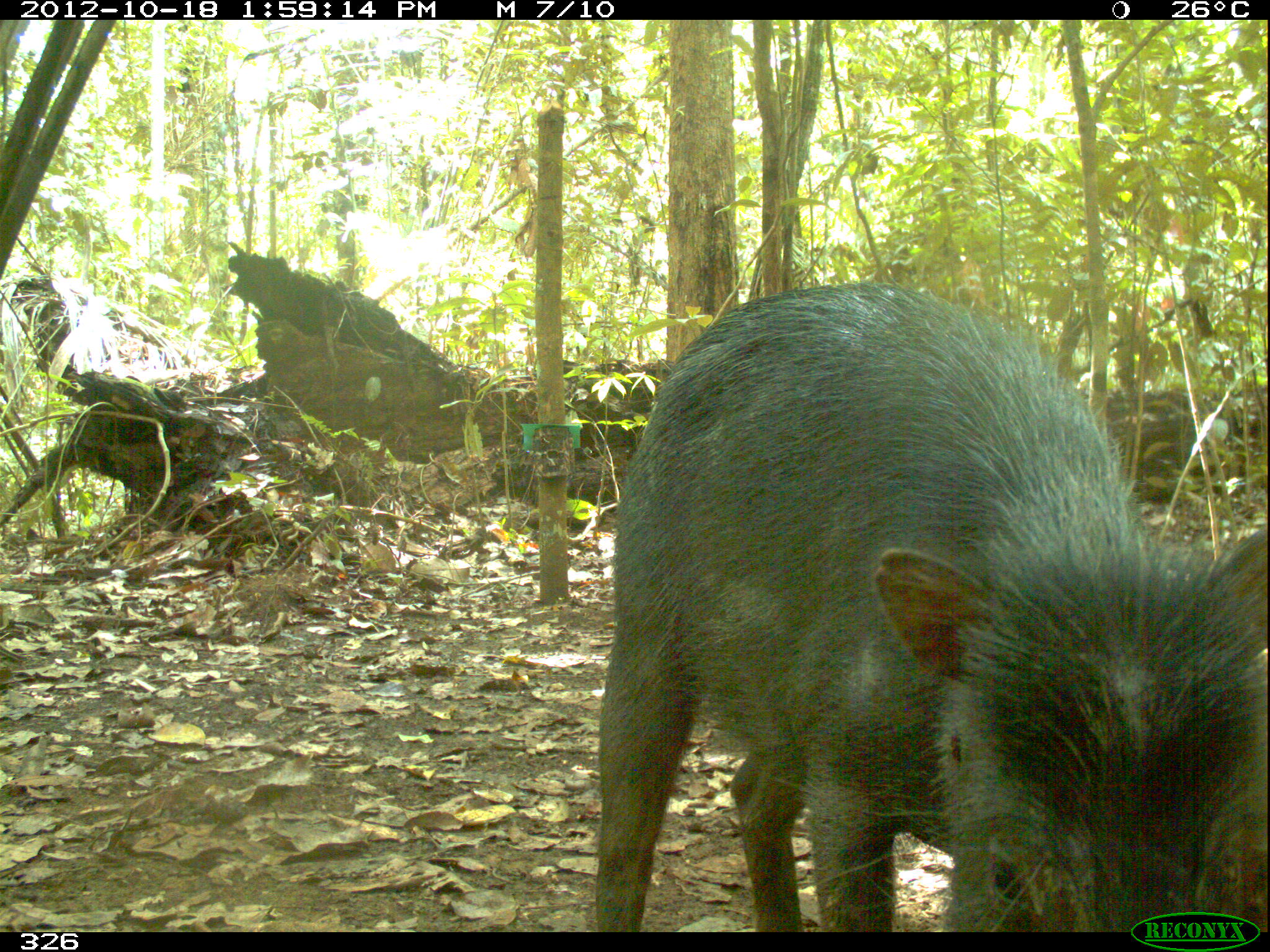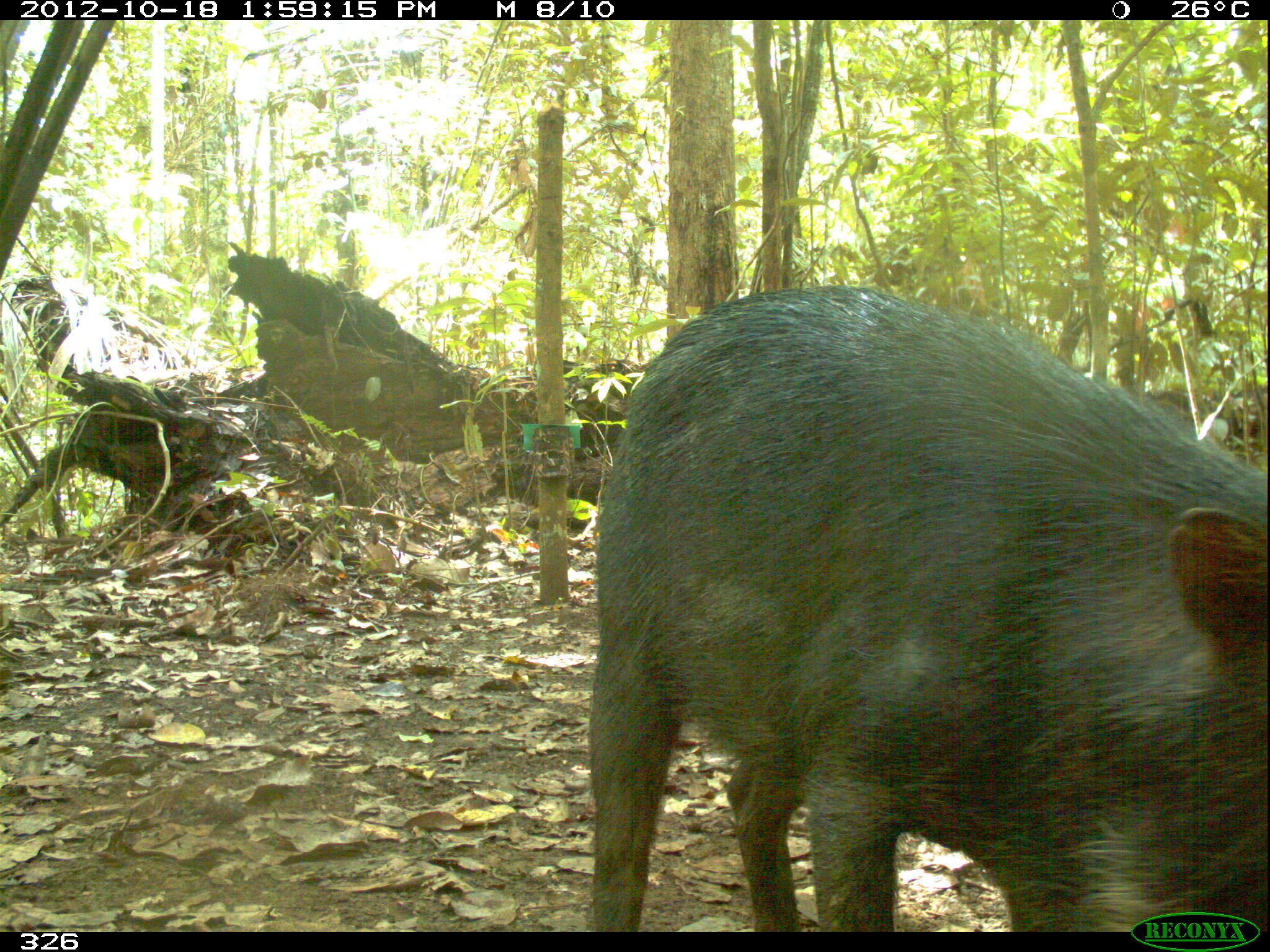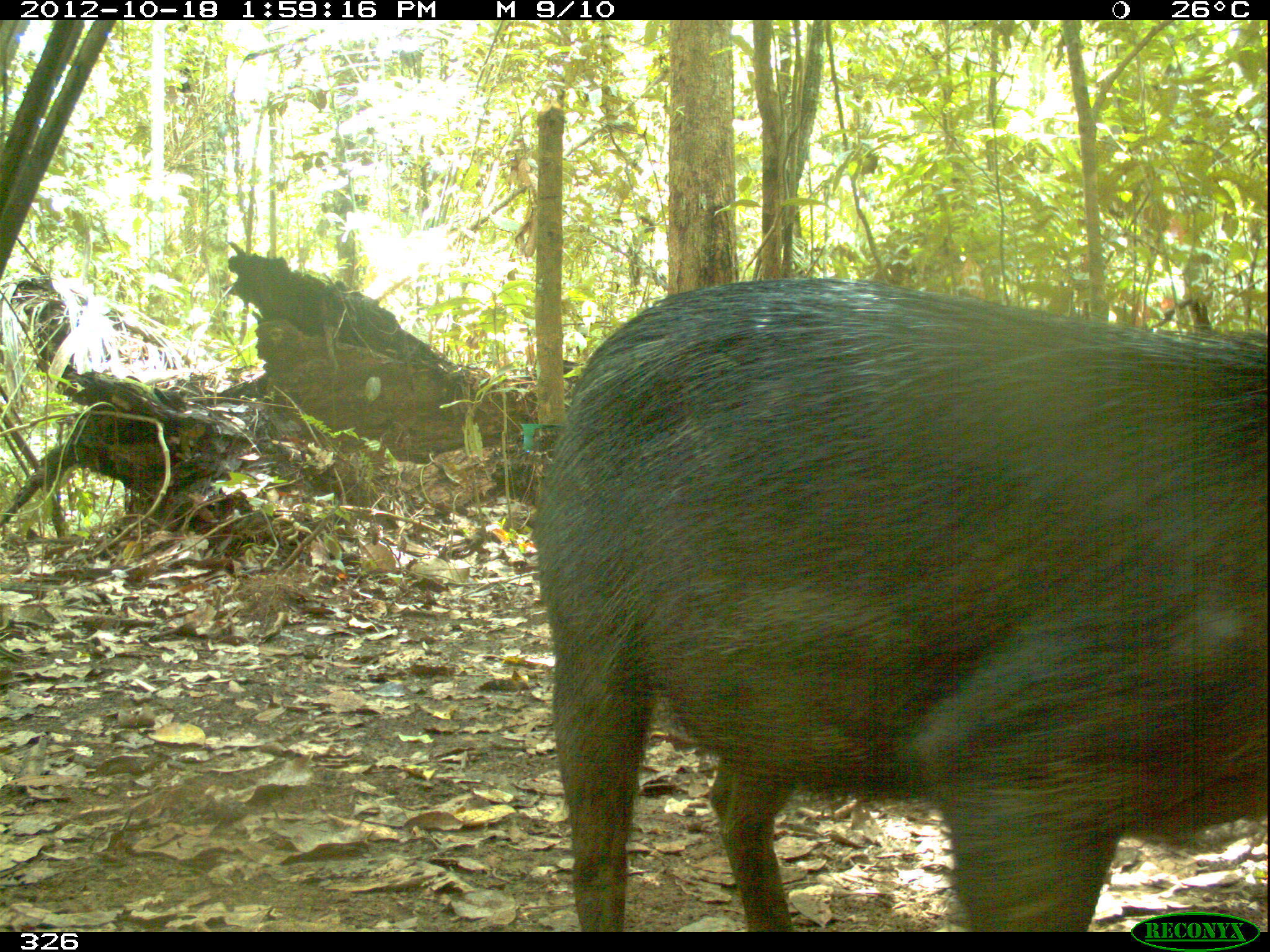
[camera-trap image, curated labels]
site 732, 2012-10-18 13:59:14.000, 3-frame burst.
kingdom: Animalia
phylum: Chordata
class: Mammalia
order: Artiodactyla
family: Tayassuidae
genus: Tayassu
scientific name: Tayassu pecari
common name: white-lipped peccary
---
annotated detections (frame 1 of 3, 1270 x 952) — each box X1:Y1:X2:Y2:
tayassu pecari: 593:278:1270:931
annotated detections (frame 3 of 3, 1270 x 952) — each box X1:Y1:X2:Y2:
tayassu pecari: 533:274:1269:931